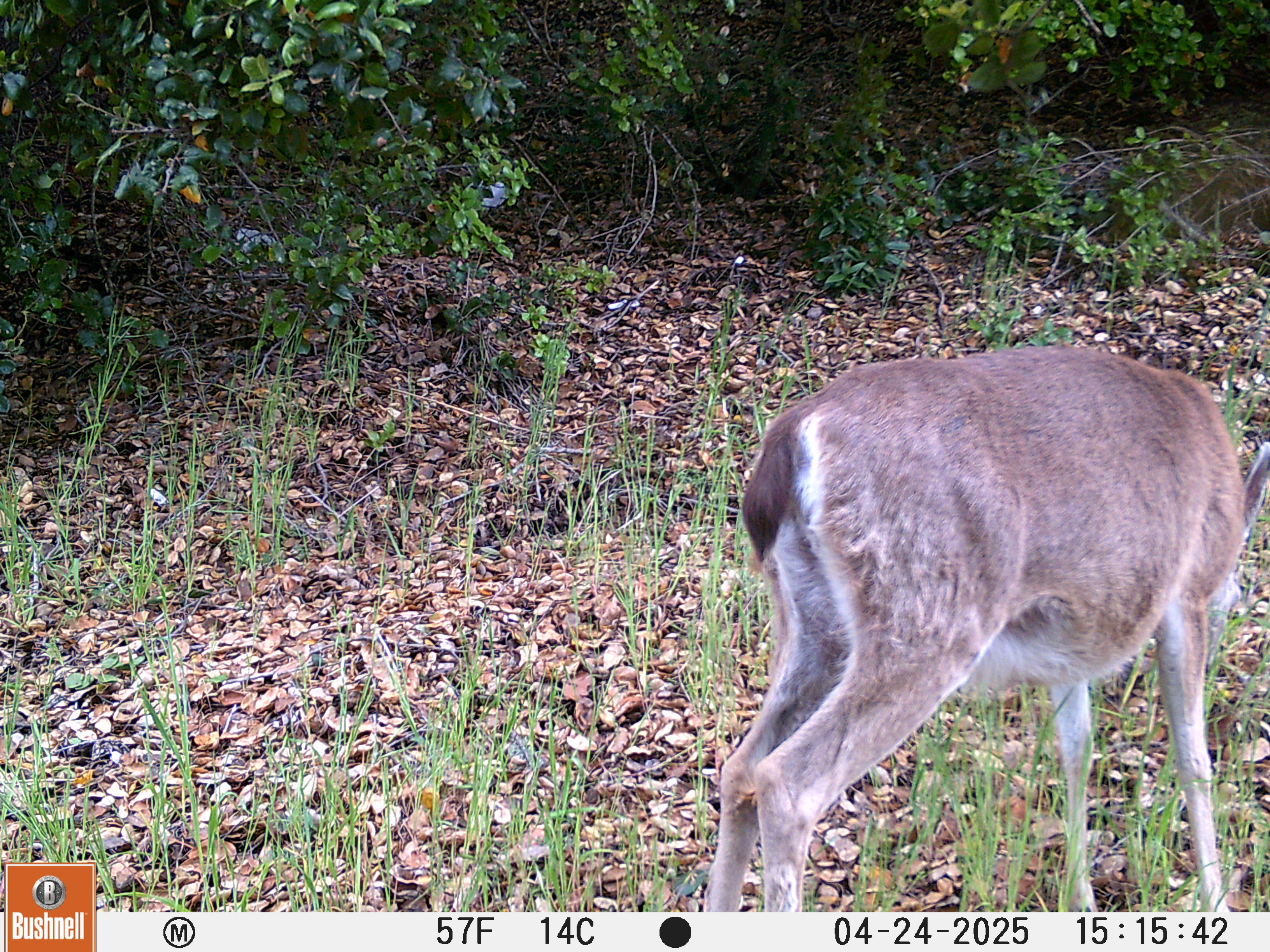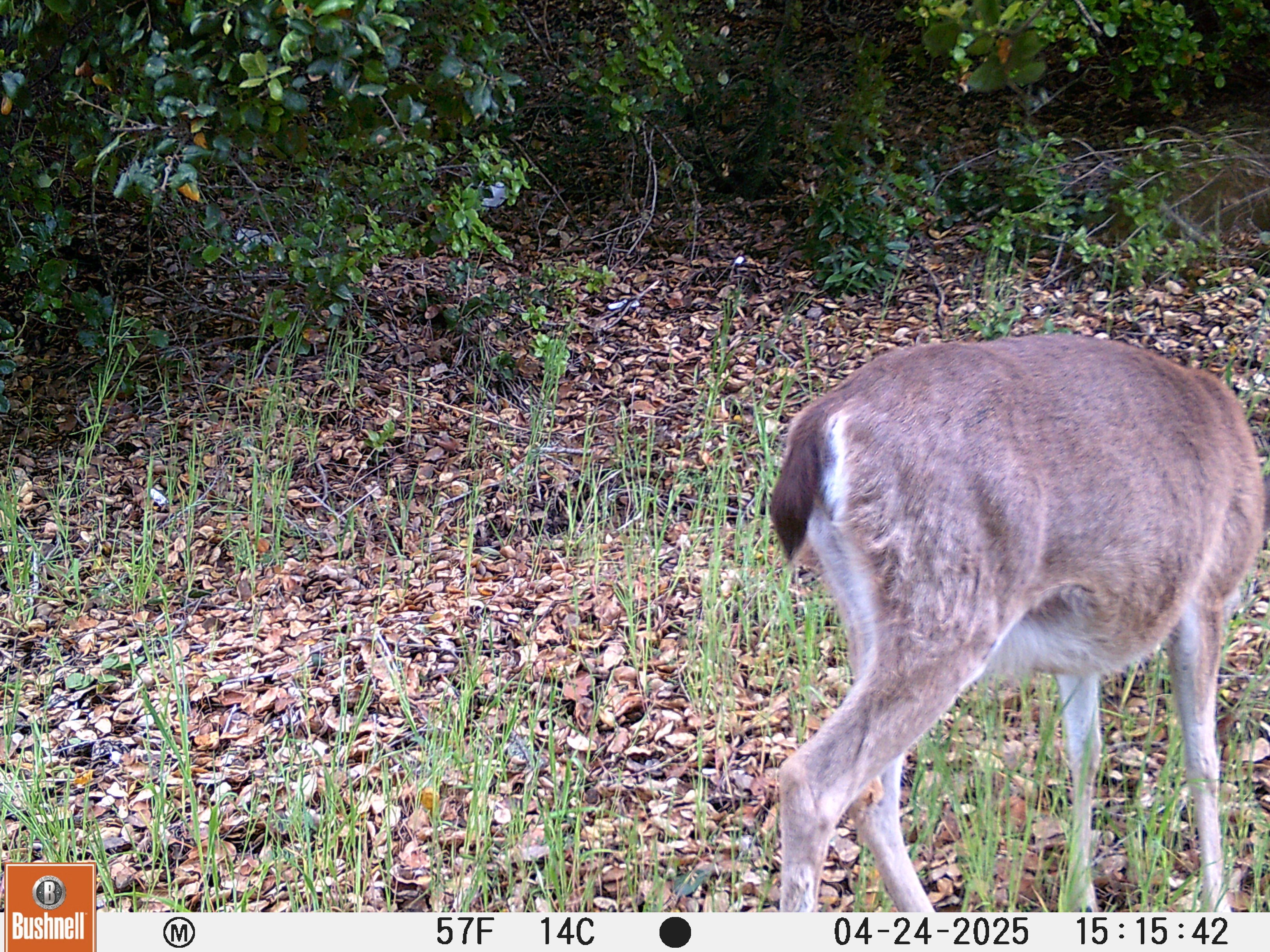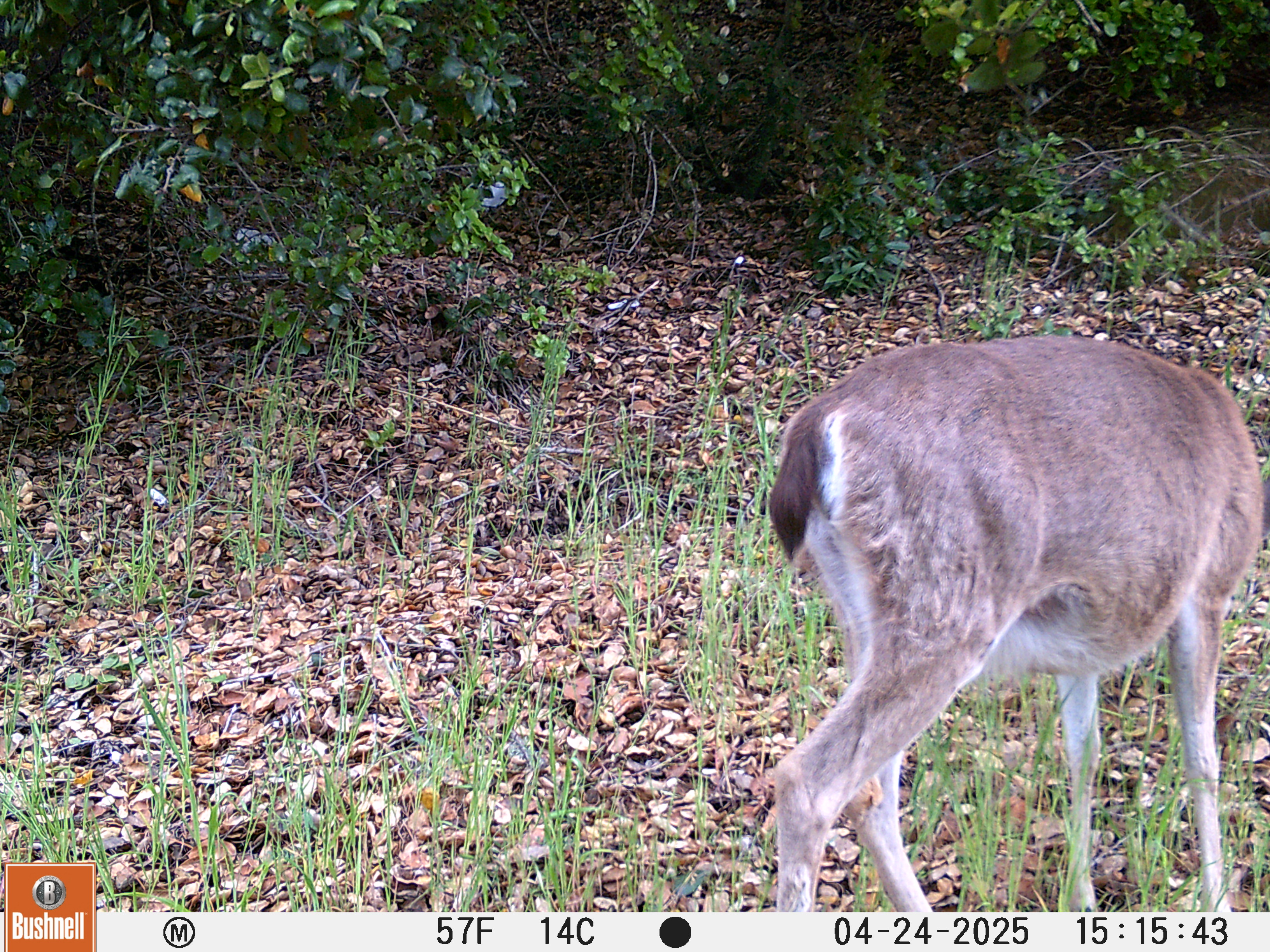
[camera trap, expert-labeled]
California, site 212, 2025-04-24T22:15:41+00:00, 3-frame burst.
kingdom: Animalia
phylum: Chordata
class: Mammalia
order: Artiodactyla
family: Cervidae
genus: Odocoileus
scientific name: Odocoileus hemionus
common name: mule deer